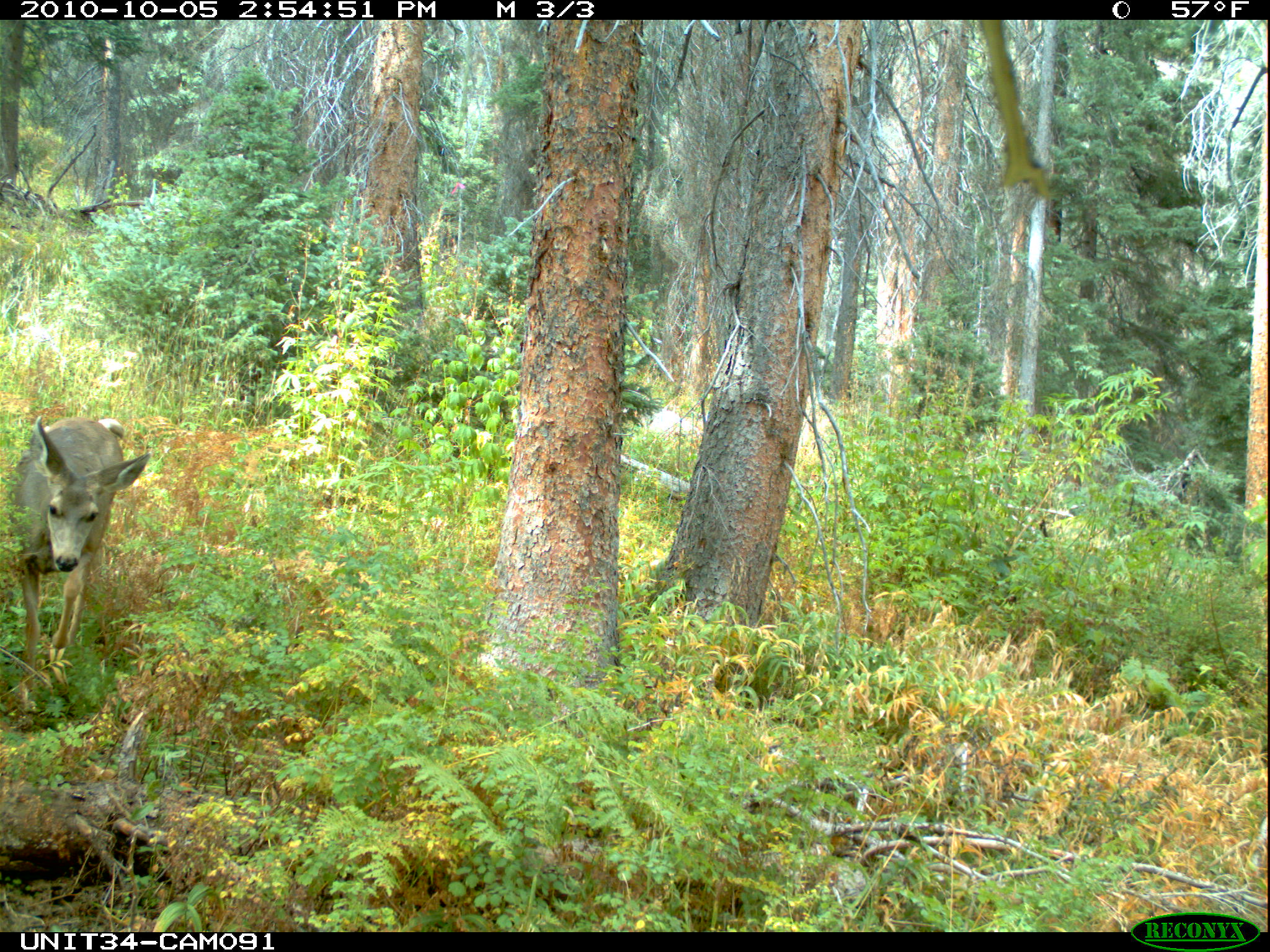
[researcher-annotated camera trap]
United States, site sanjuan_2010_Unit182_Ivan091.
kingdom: Animalia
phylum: Chordata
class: Mammalia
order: Artiodactyla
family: Cervidae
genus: Odocoileus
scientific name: Odocoileus hemionus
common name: mule deer